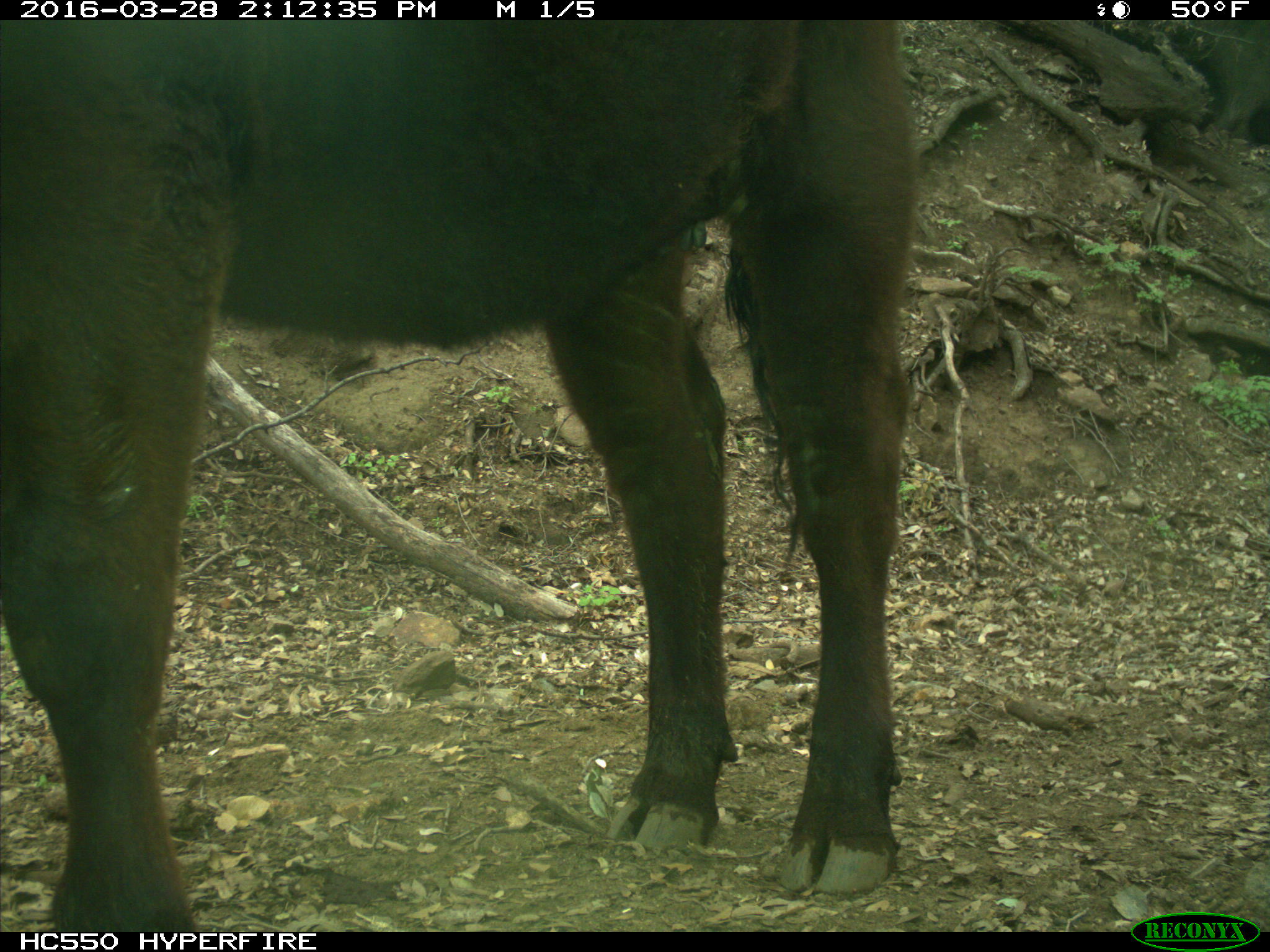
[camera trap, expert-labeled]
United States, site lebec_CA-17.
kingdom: Animalia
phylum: Chordata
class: Mammalia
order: Artiodactyla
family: Bovidae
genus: Bos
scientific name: Bos taurus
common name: domestic cow